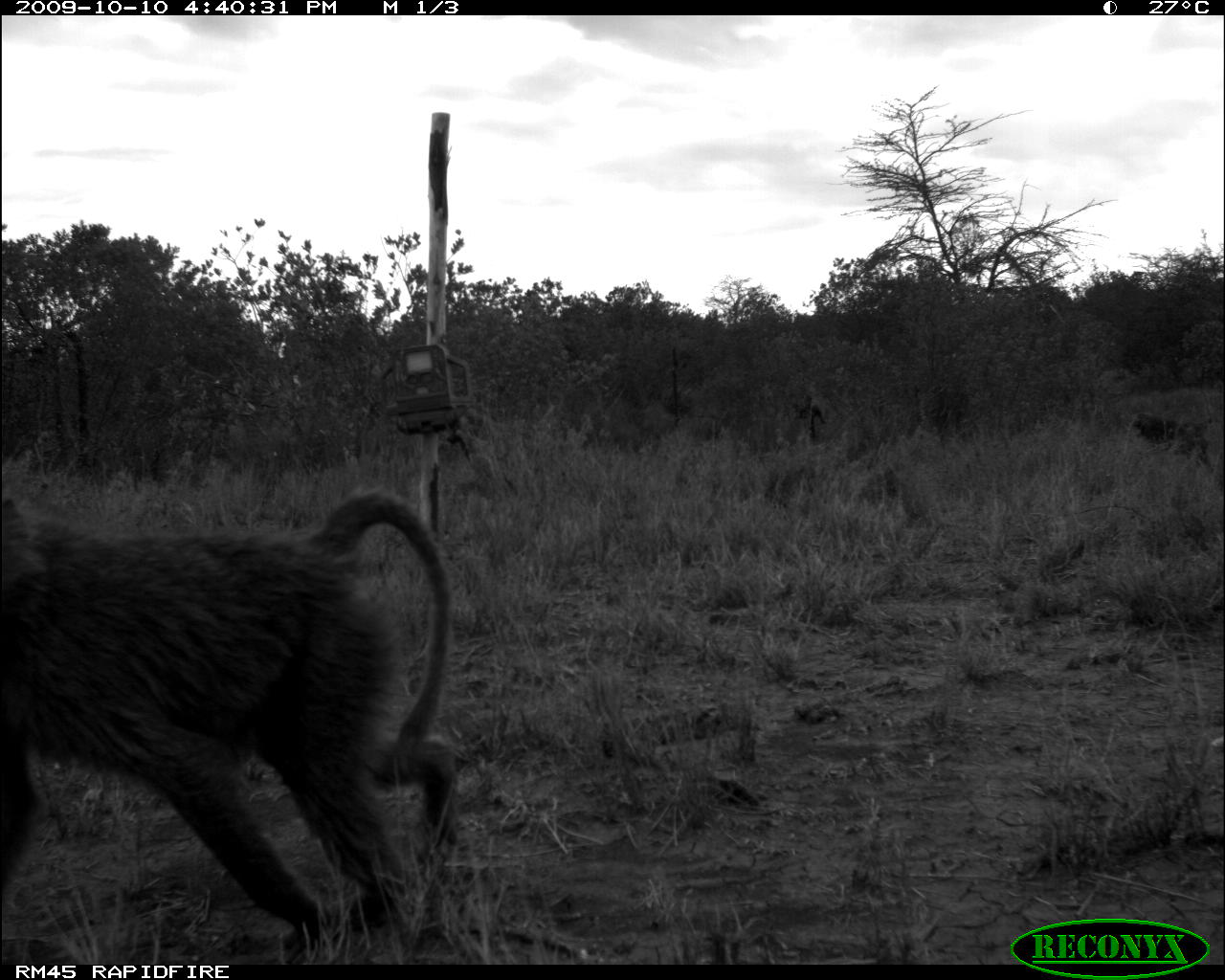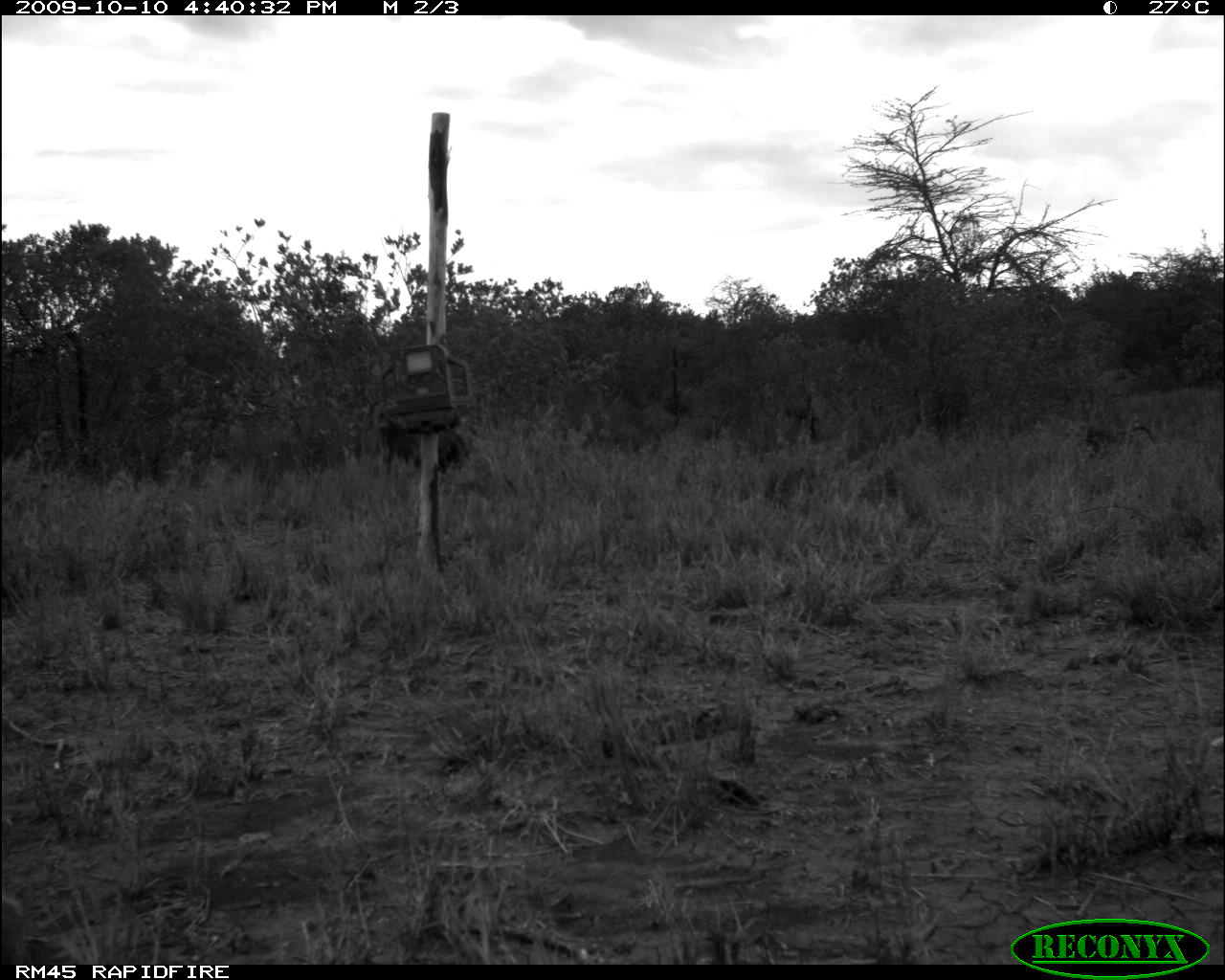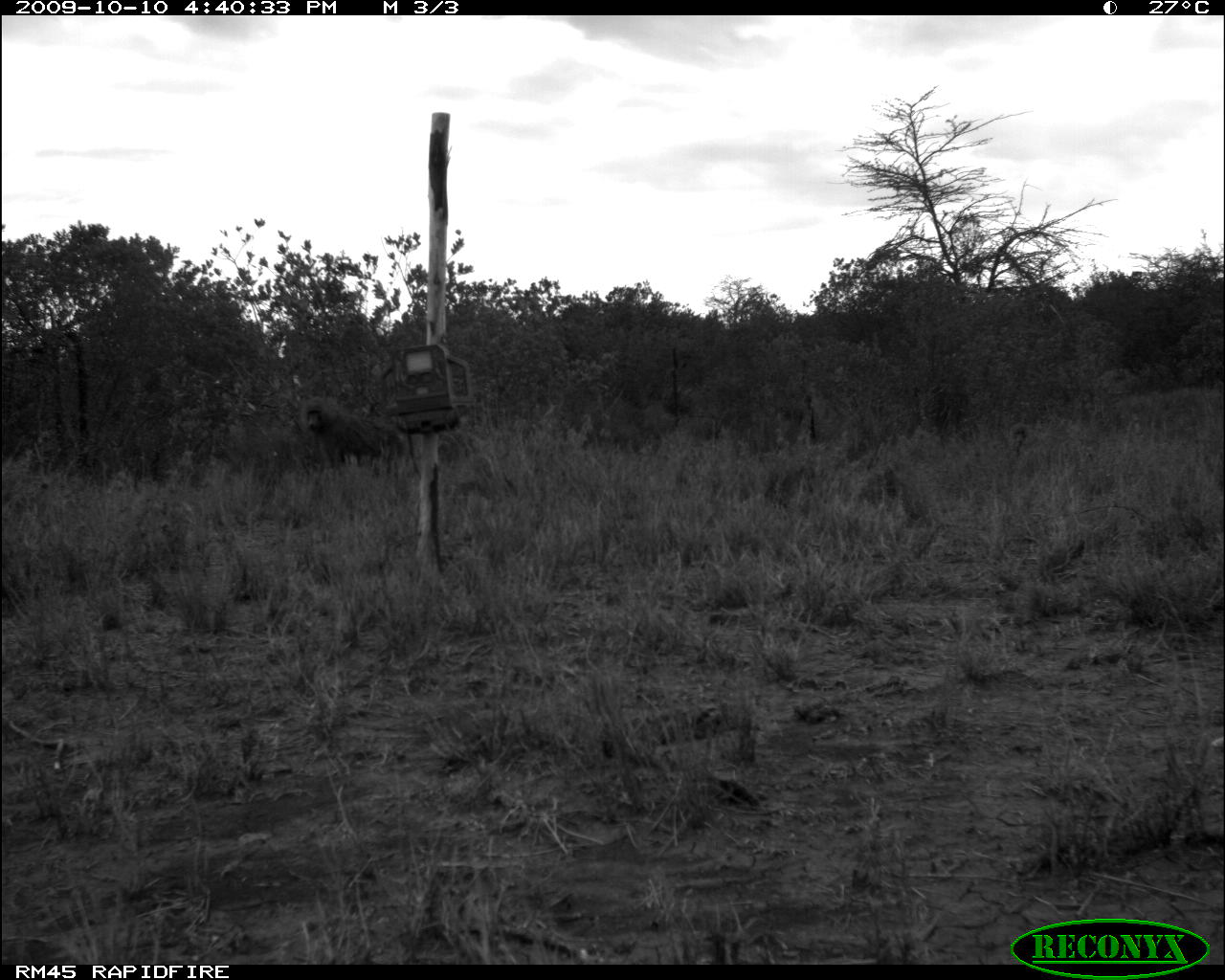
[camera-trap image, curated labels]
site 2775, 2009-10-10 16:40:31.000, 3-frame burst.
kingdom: Animalia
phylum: Chordata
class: Mammalia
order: Primates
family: Cercopithecidae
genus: Papio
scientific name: Papio anubis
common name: olive baboon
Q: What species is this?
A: Papio anubis (olive baboon).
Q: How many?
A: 3.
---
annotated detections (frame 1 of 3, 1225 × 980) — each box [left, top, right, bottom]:
papio anubis: [0, 484, 459, 961]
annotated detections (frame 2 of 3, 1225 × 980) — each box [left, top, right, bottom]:
papio anubis: [374, 401, 468, 477]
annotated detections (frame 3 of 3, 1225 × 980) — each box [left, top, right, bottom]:
papio anubis: [302, 397, 404, 463]